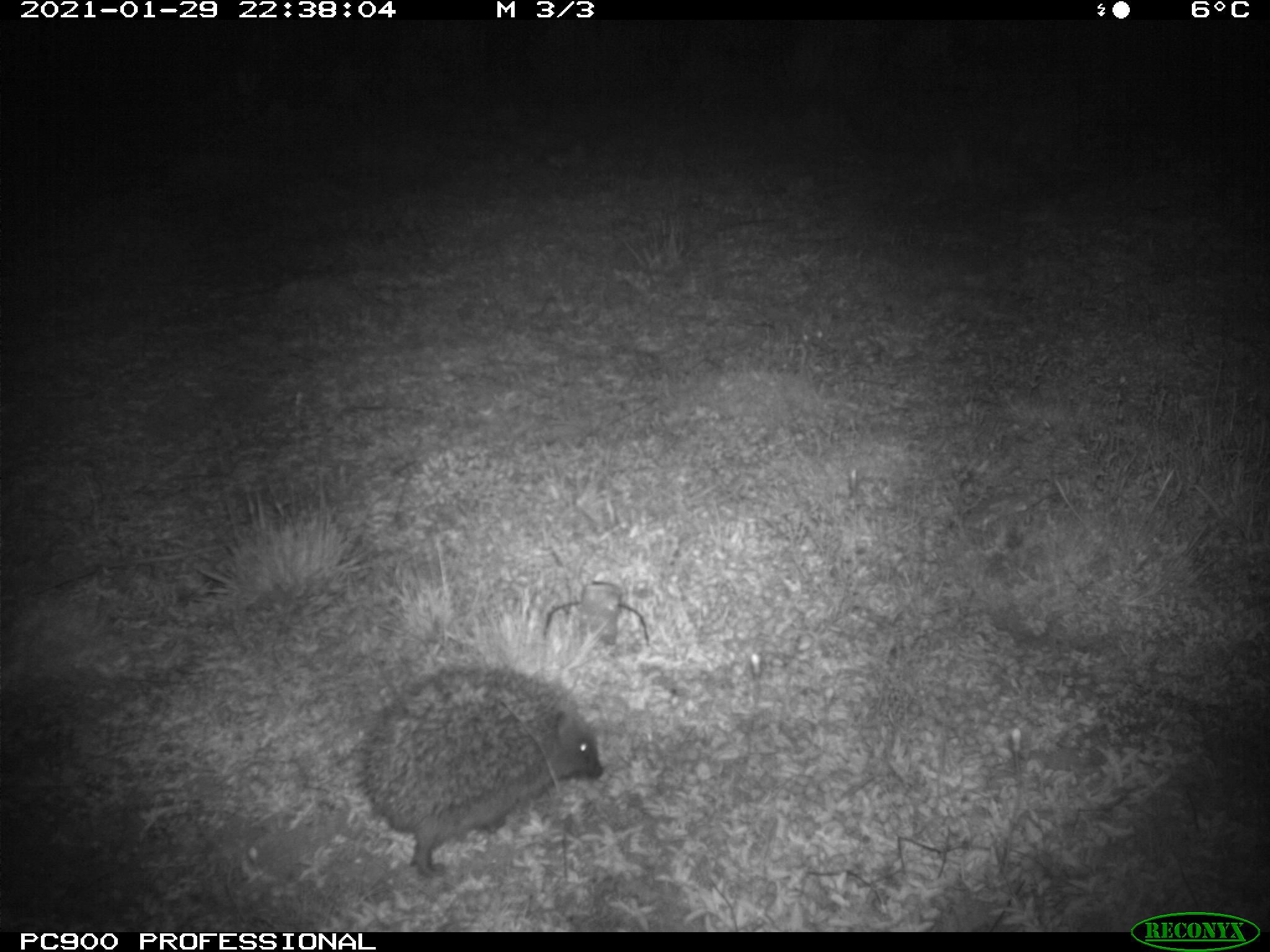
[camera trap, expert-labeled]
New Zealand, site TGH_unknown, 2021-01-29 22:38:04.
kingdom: Animalia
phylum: Chordata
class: Mammalia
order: Eulipotyphla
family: Erinaceidae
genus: Erinaceus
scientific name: Erinaceus europaeus europaeus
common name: european hedgehog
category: hedgehog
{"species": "hedgehog (european hedgehog) (Erinaceus europaeus europaeus)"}